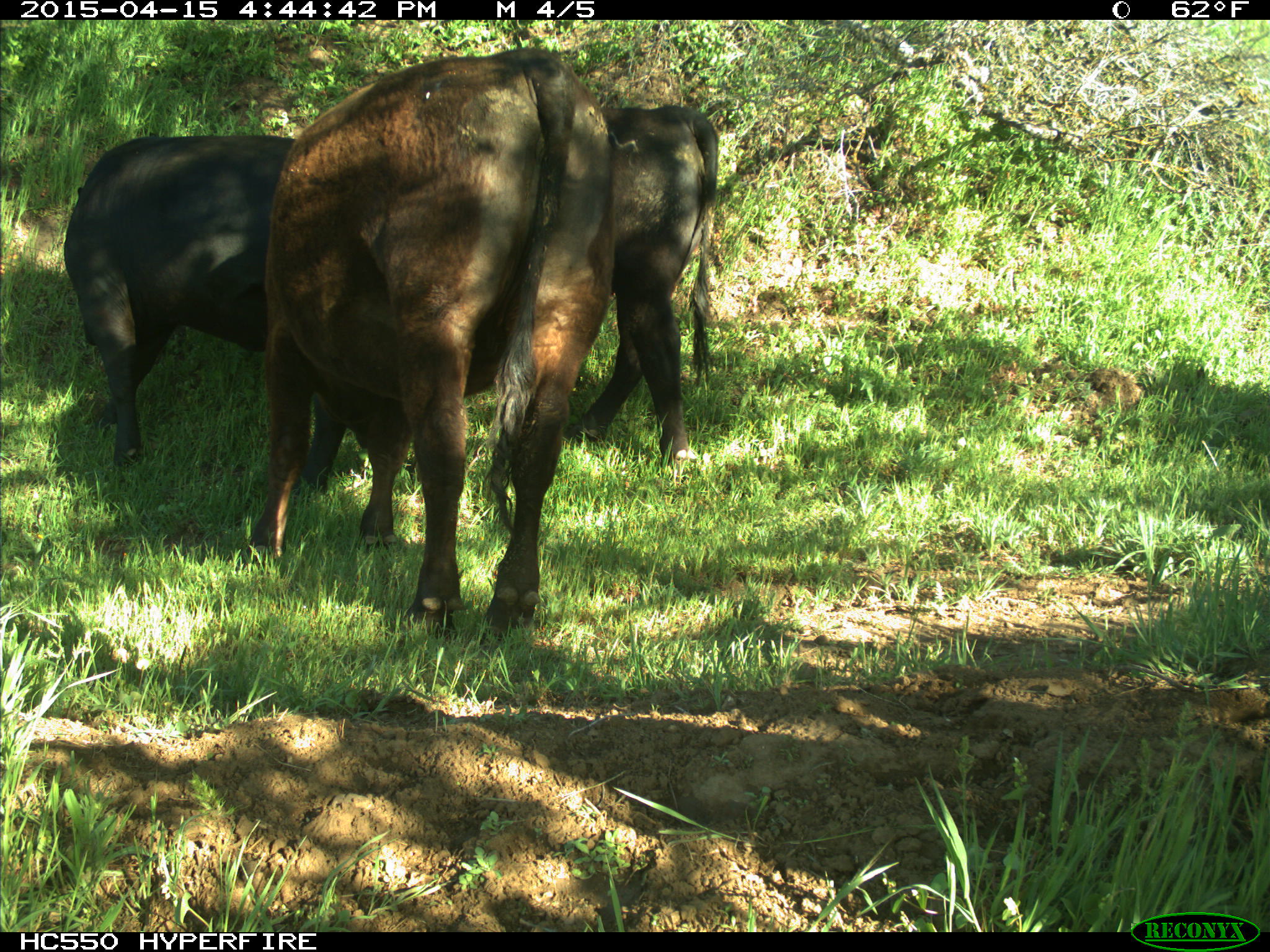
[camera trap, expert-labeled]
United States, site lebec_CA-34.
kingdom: Animalia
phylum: Chordata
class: Mammalia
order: Artiodactyla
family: Bovidae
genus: Bos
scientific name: Bos taurus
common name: domestic cow